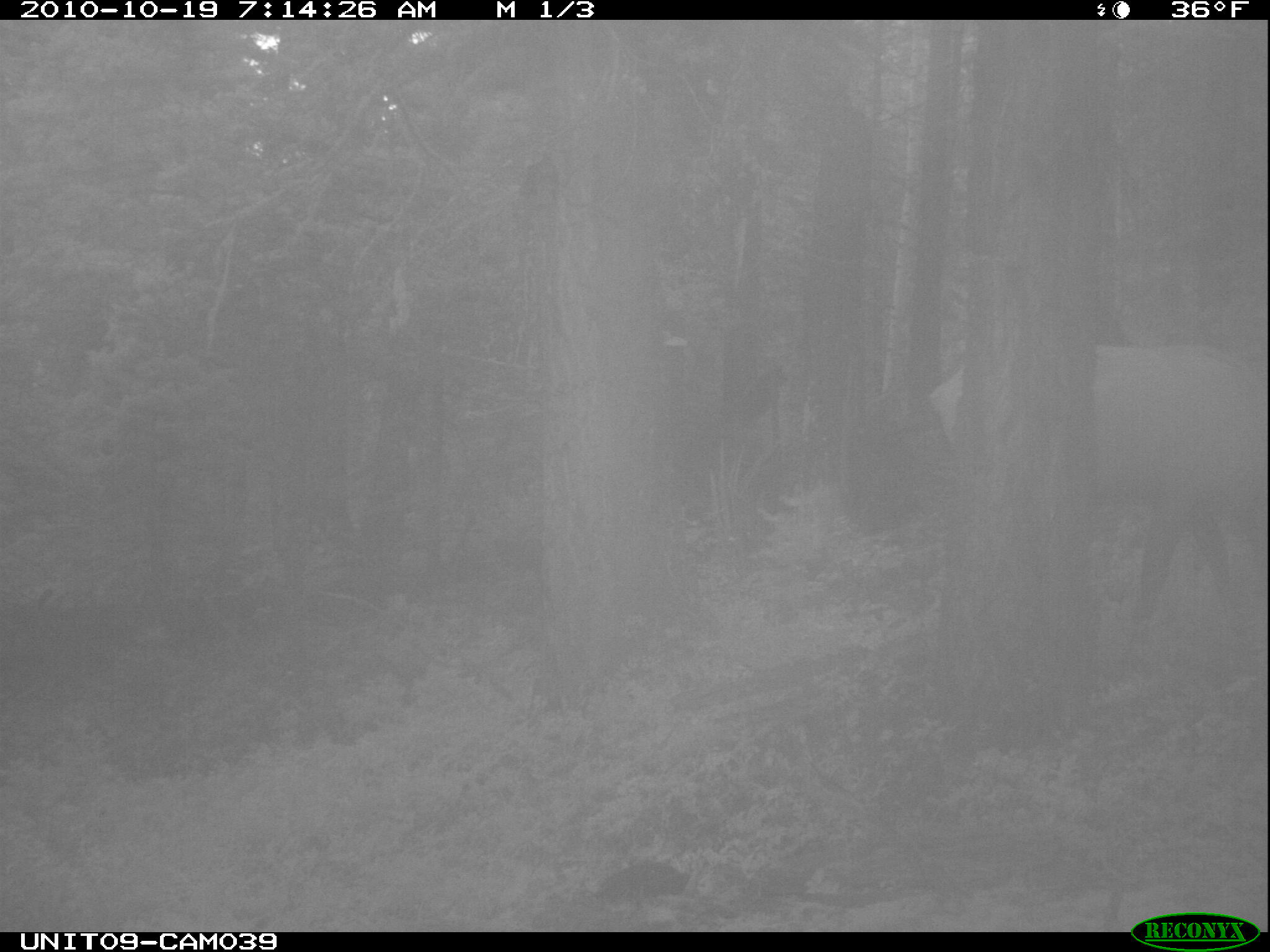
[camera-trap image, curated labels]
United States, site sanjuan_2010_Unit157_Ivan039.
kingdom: Animalia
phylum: Chordata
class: Mammalia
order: Artiodactyla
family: Cervidae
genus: Cervus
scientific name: Cervus elaphus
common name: red deer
Cervus elaphus (red deer).